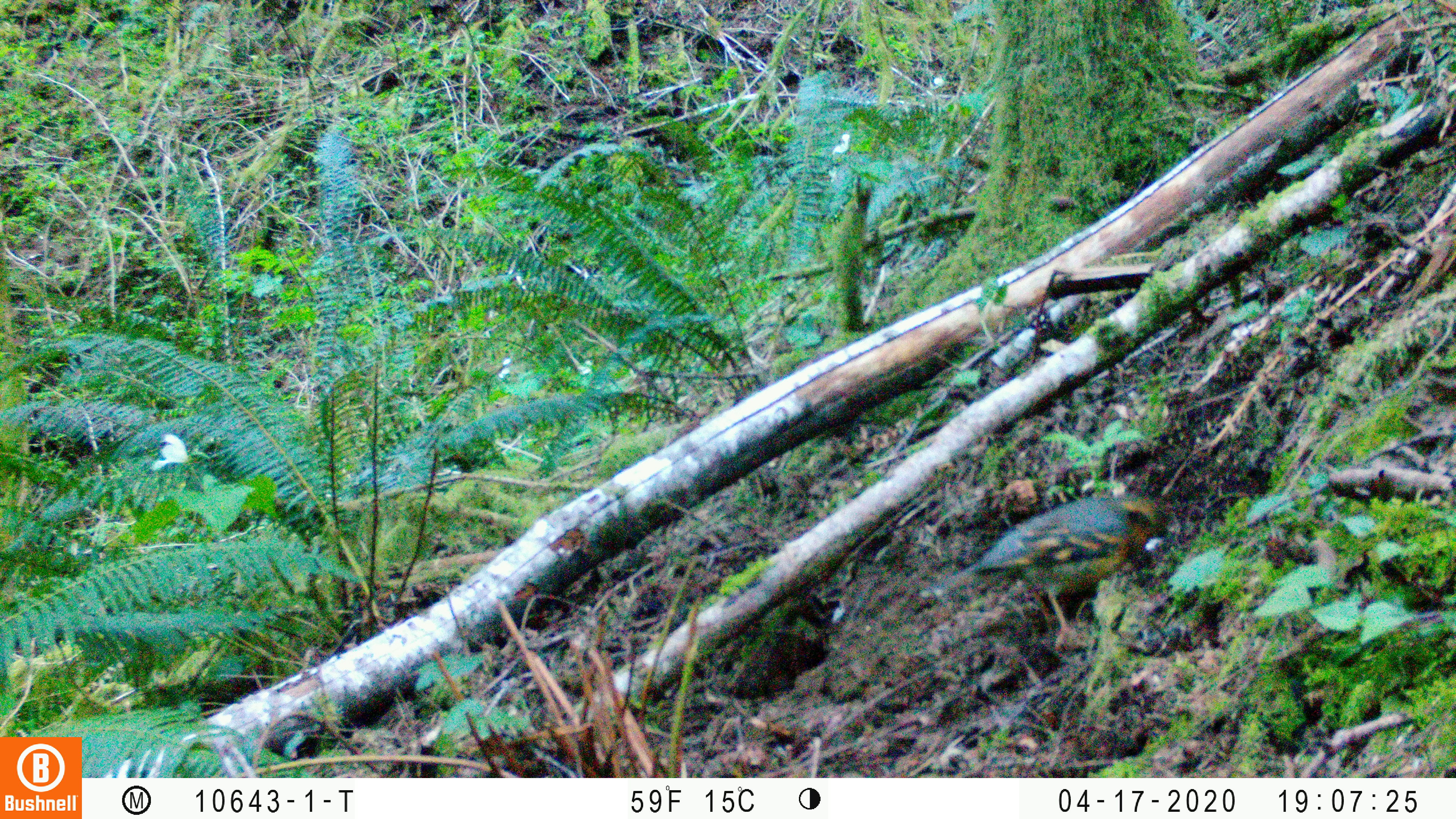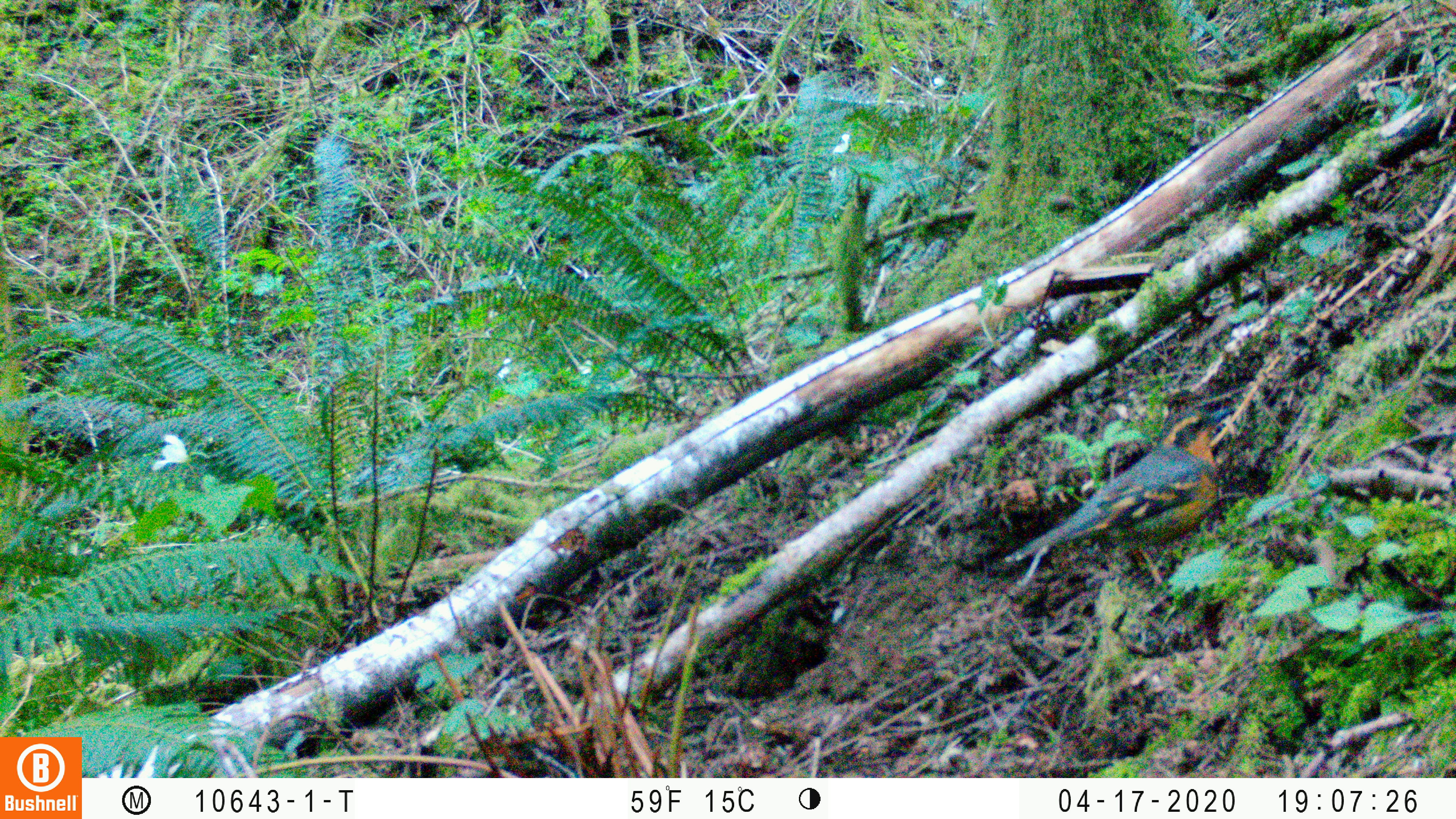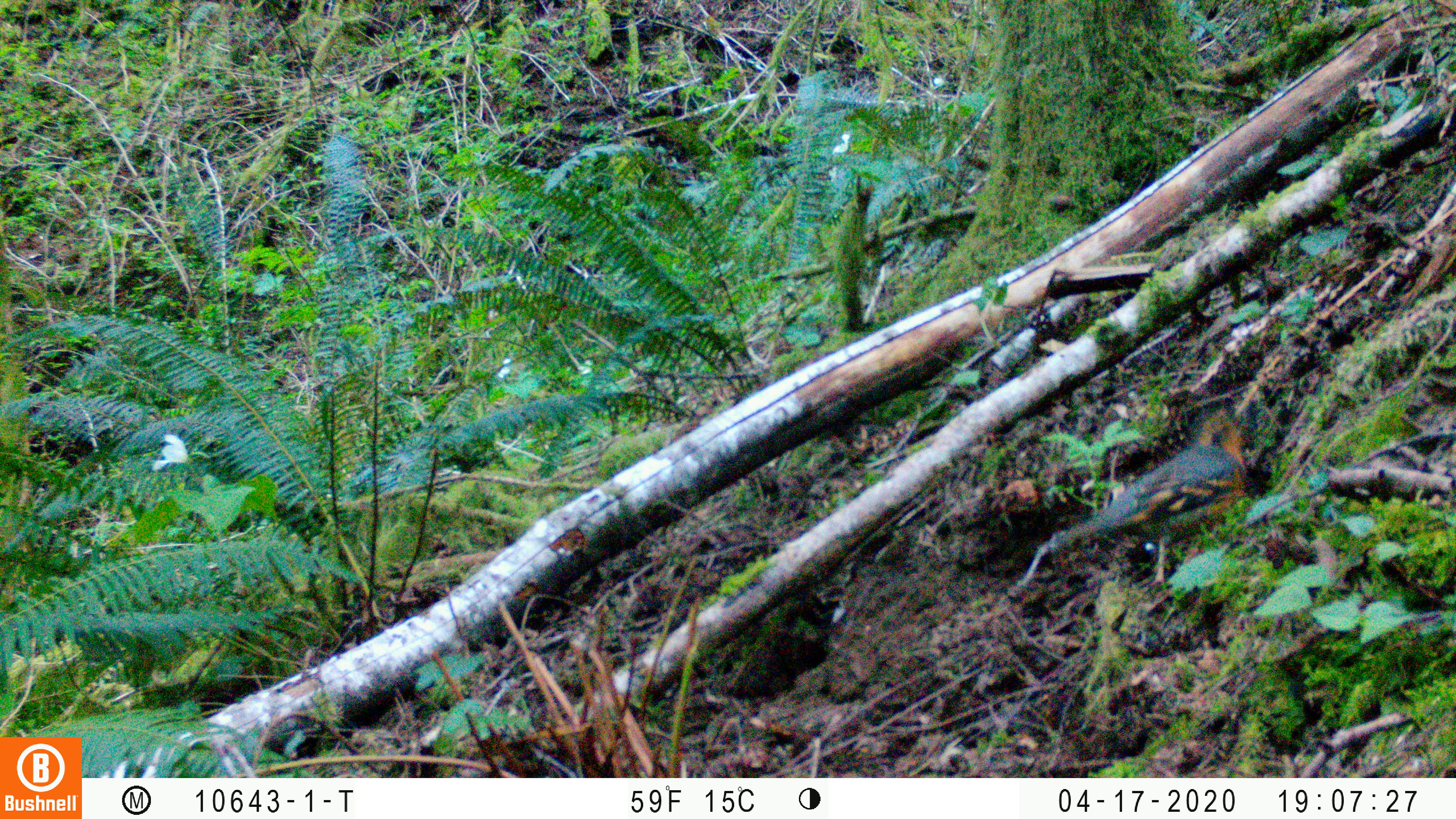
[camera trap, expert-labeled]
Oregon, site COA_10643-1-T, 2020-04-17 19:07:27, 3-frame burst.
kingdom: Animalia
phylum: Chordata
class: Aves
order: Passeriformes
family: Turdidae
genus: Ixoreus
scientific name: Ixoreus naevius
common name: varied thrush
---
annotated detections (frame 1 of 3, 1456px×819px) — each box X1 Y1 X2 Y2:
varied thrush: 938 487 1161 639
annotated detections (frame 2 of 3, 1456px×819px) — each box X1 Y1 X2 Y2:
varied thrush: 1025 405 1231 599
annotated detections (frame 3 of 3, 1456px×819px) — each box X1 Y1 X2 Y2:
varied thrush: 1056 402 1246 582